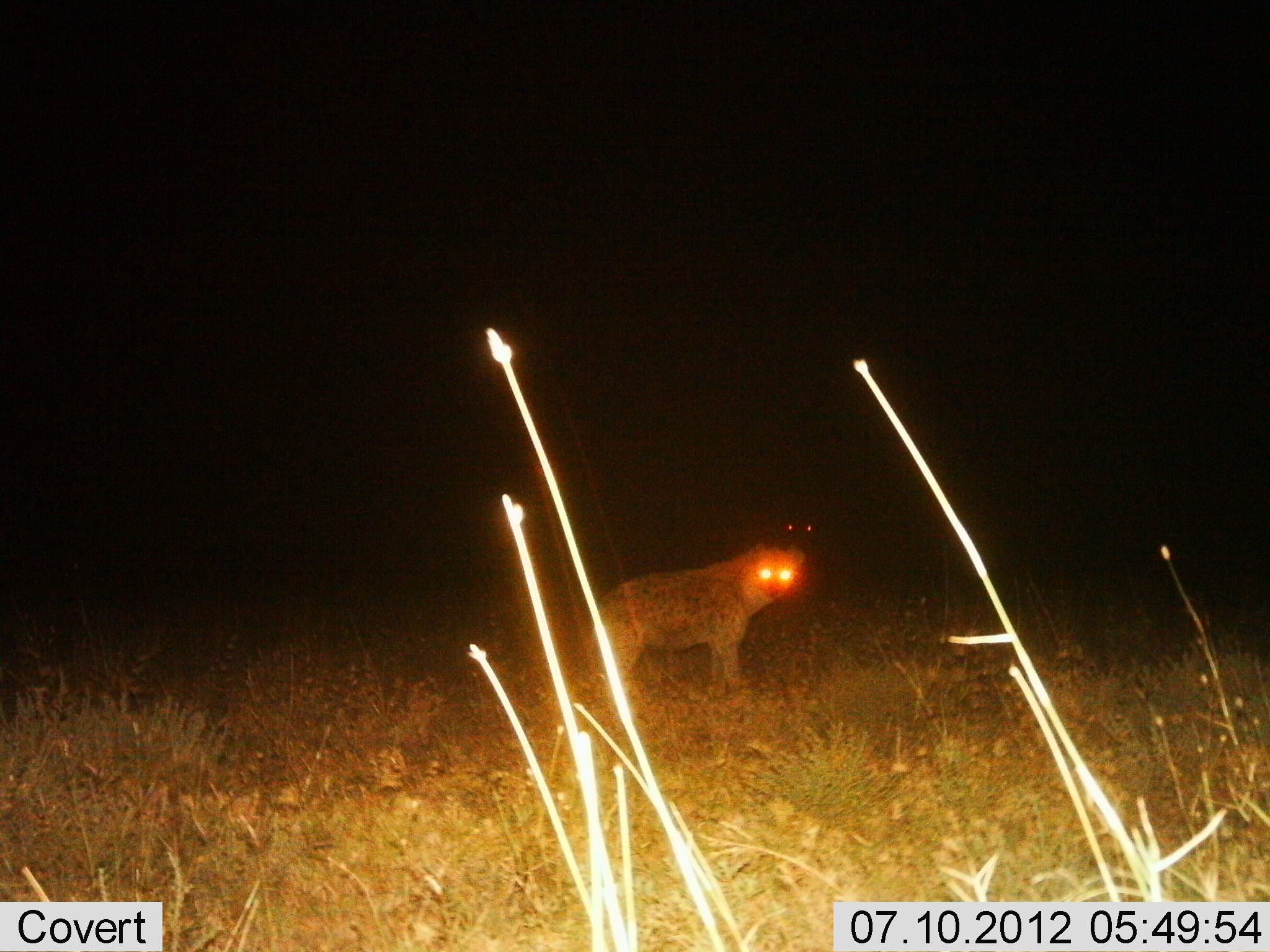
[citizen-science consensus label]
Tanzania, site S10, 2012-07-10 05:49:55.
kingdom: Animalia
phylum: Chordata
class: Mammalia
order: Carnivora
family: Hyaenidae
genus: Crocuta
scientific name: Crocuta crocuta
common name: spotted hyena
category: hyenaspotted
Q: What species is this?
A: Hyenaspotted (spotted hyena) (Crocuta crocuta).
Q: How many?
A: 1.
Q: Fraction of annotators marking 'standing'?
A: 100%.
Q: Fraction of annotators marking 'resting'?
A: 0%.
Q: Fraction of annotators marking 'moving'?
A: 0%.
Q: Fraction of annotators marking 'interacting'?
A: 0%.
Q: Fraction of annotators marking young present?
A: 0%.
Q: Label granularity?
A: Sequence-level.